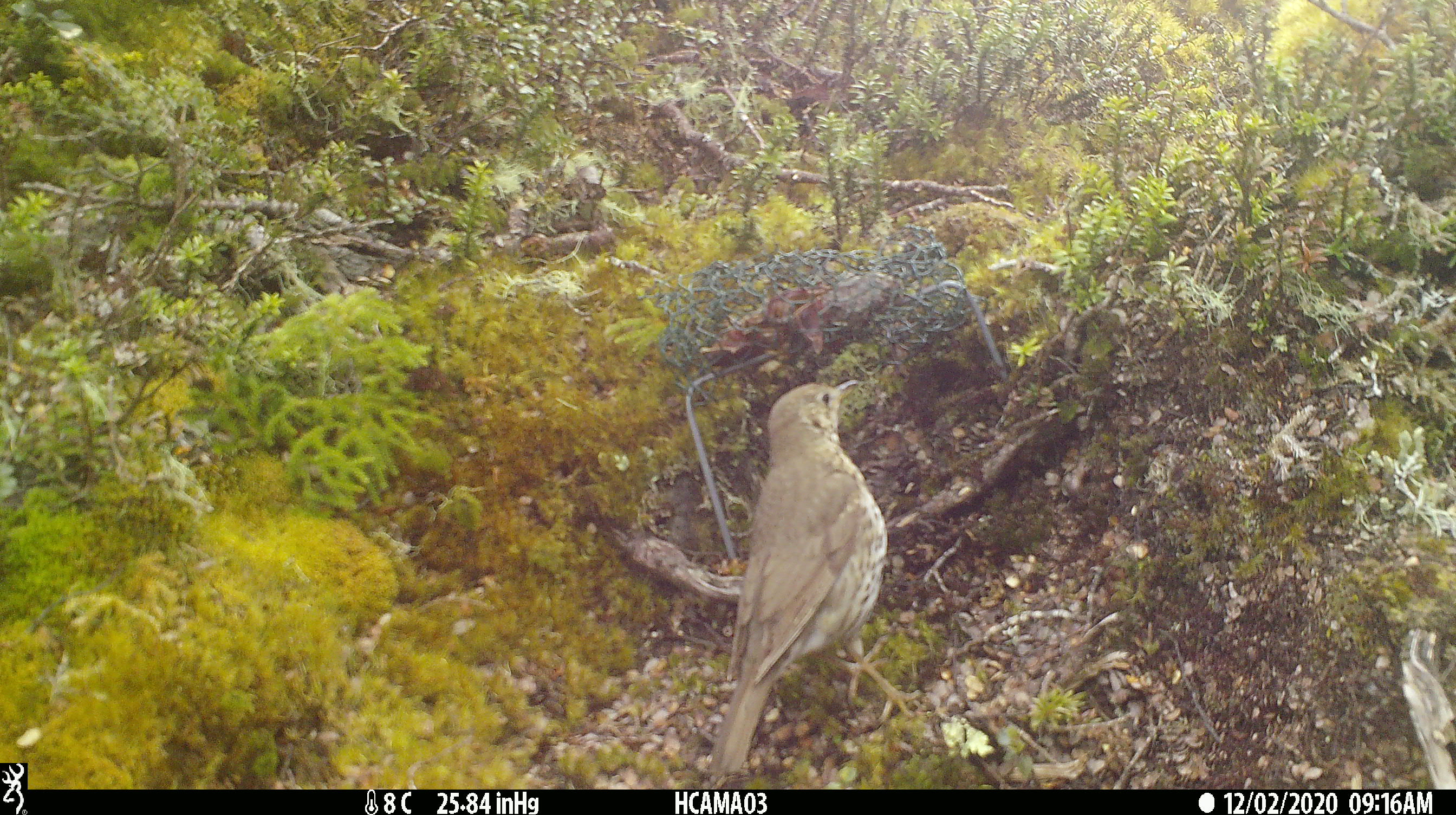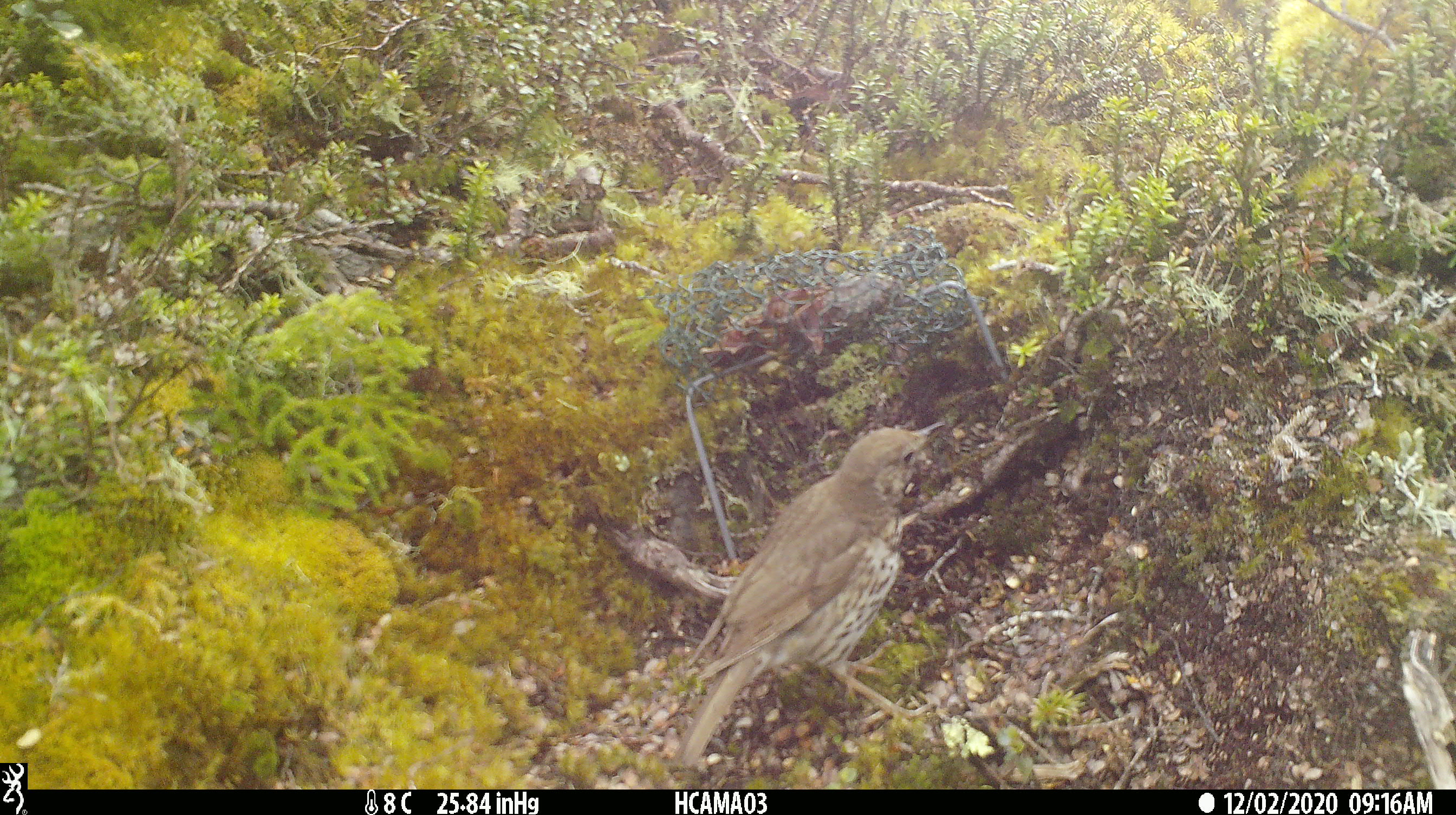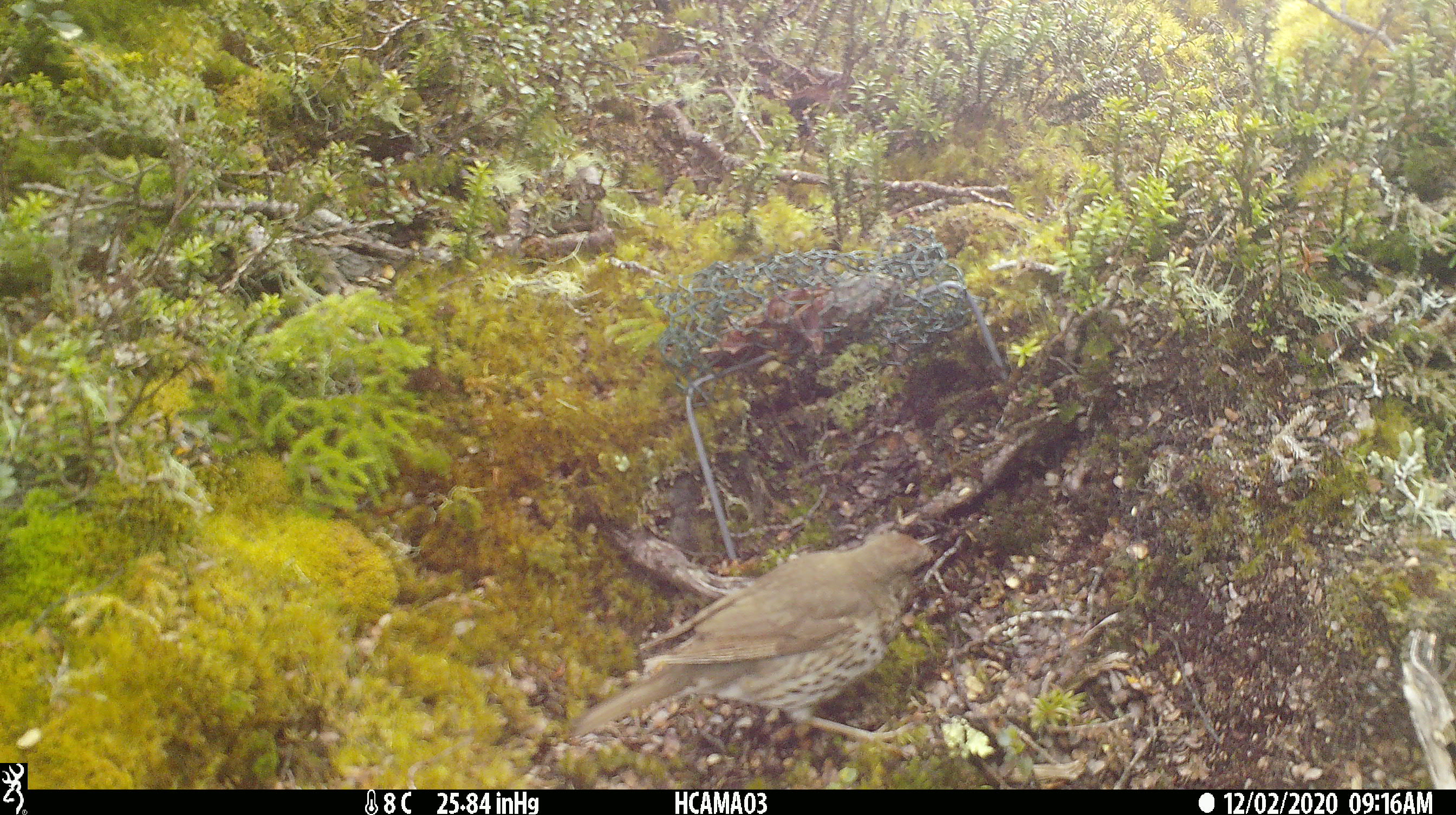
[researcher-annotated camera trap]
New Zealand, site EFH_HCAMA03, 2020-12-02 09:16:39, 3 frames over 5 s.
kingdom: Animalia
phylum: Chordata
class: Aves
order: Passeriformes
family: Turdidae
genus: Turdus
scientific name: Turdus philomelos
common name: song thrush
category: thrush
Thrush (song thrush) (Turdus philomelos).